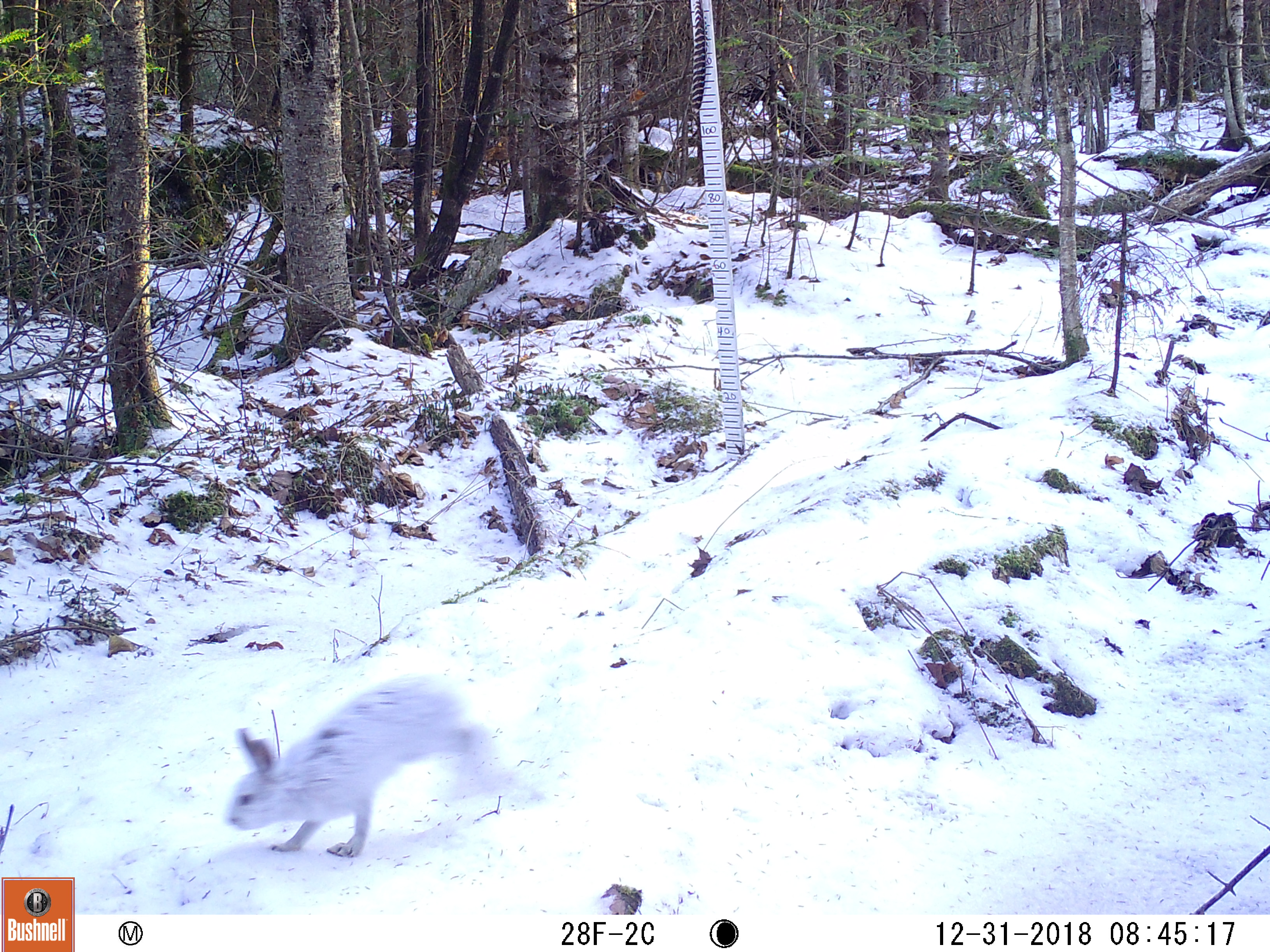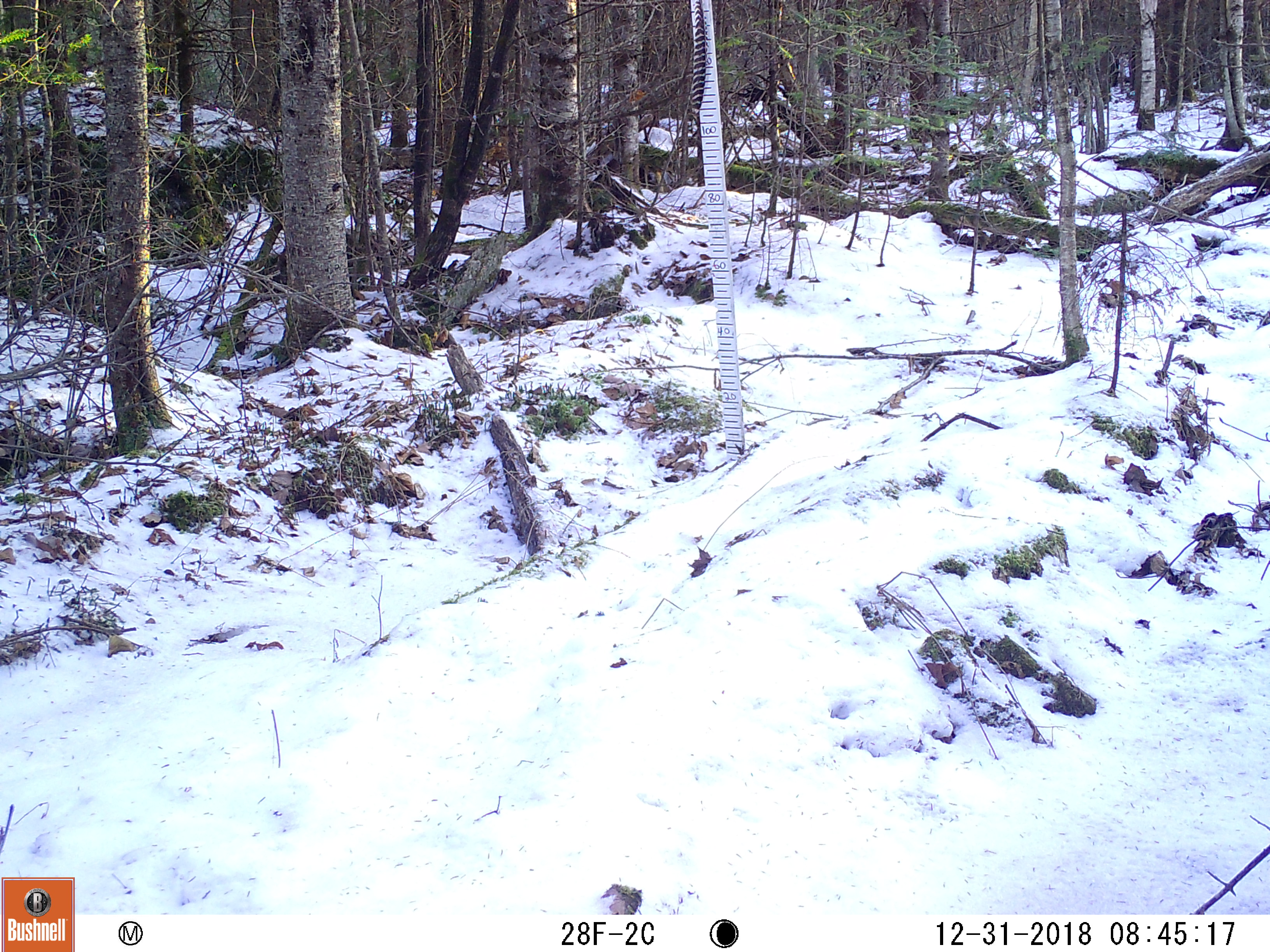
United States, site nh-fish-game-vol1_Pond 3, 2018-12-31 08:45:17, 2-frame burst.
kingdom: Animalia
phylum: Chordata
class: Mammalia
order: Lagomorpha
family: Leporidae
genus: Lepus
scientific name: Lepus americanus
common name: snowshoe hare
Snowshoe hare (Lepus americanus).